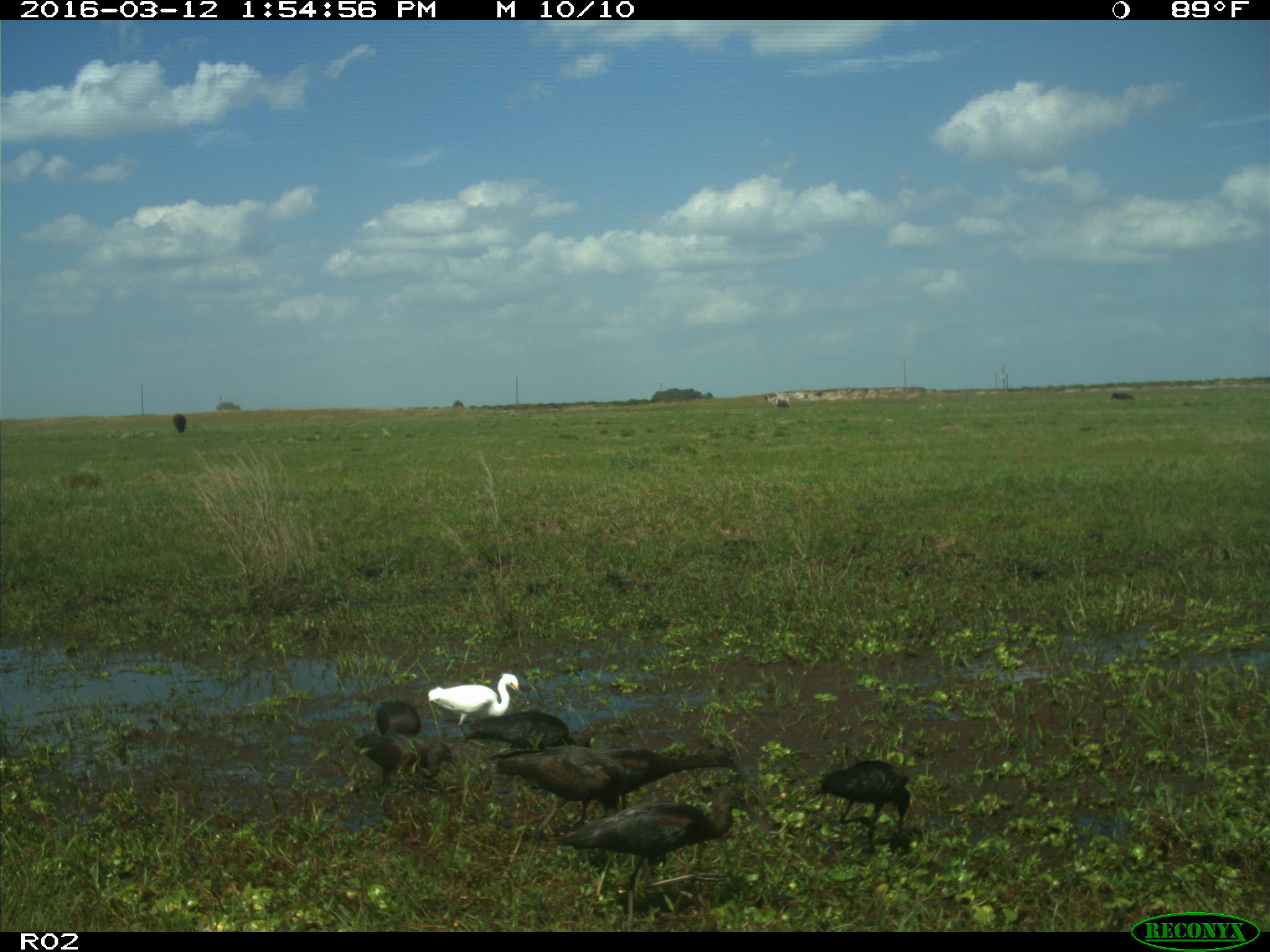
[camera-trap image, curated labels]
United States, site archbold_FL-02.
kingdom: Animalia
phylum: Chordata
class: Mammalia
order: Artiodactyla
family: Bovidae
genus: Bos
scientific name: Bos taurus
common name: domestic cow